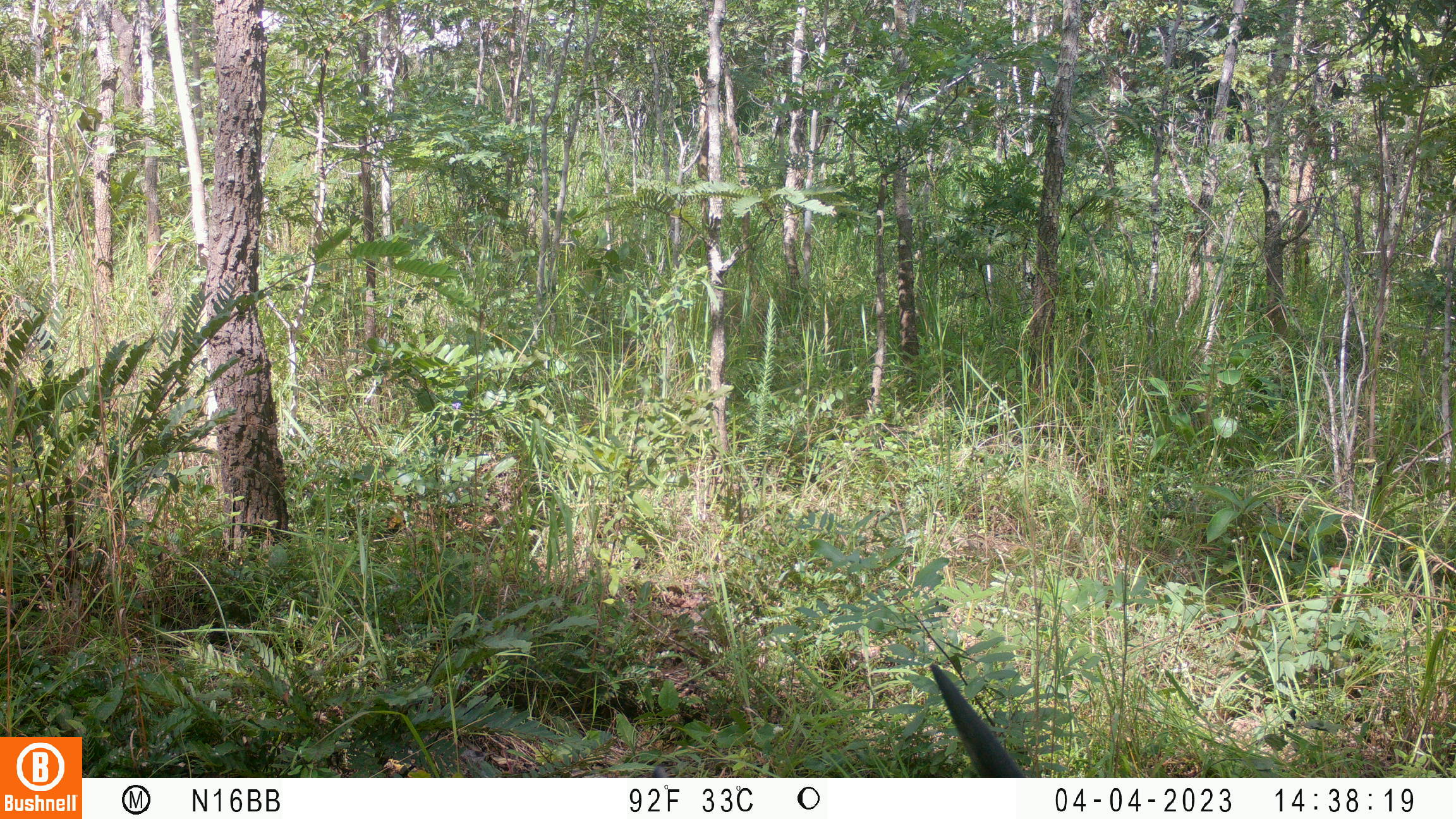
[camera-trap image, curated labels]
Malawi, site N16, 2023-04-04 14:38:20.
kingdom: Animalia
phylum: Chordata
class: Mammalia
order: Artiodactyla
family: Bovidae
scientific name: Antilopinae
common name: small antelope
Small antelope (Antilopinae), count 1.